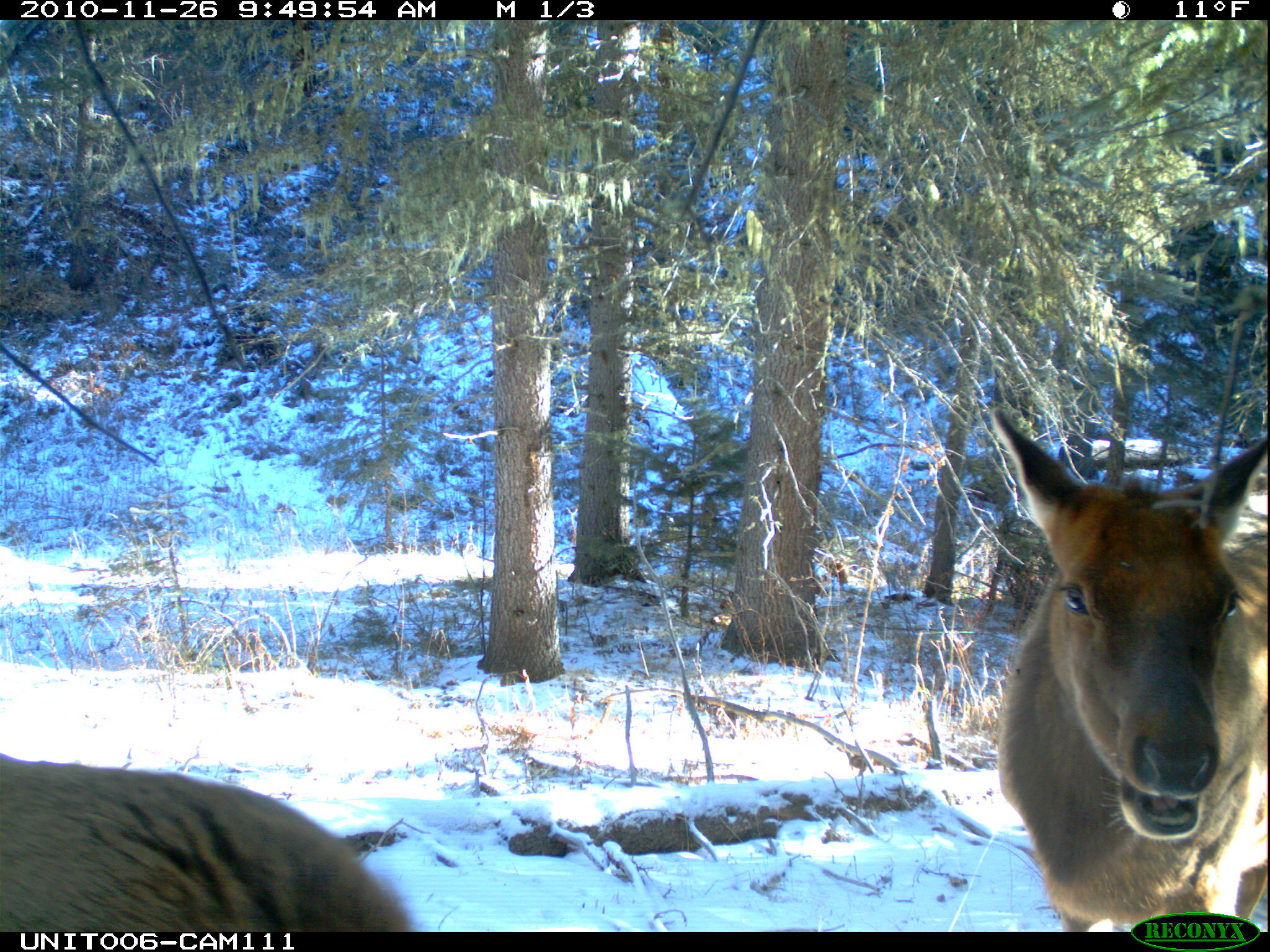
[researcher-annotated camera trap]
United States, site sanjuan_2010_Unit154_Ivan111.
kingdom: Animalia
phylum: Chordata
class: Mammalia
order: Artiodactyla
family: Cervidae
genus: Cervus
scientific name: Cervus elaphus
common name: red deer